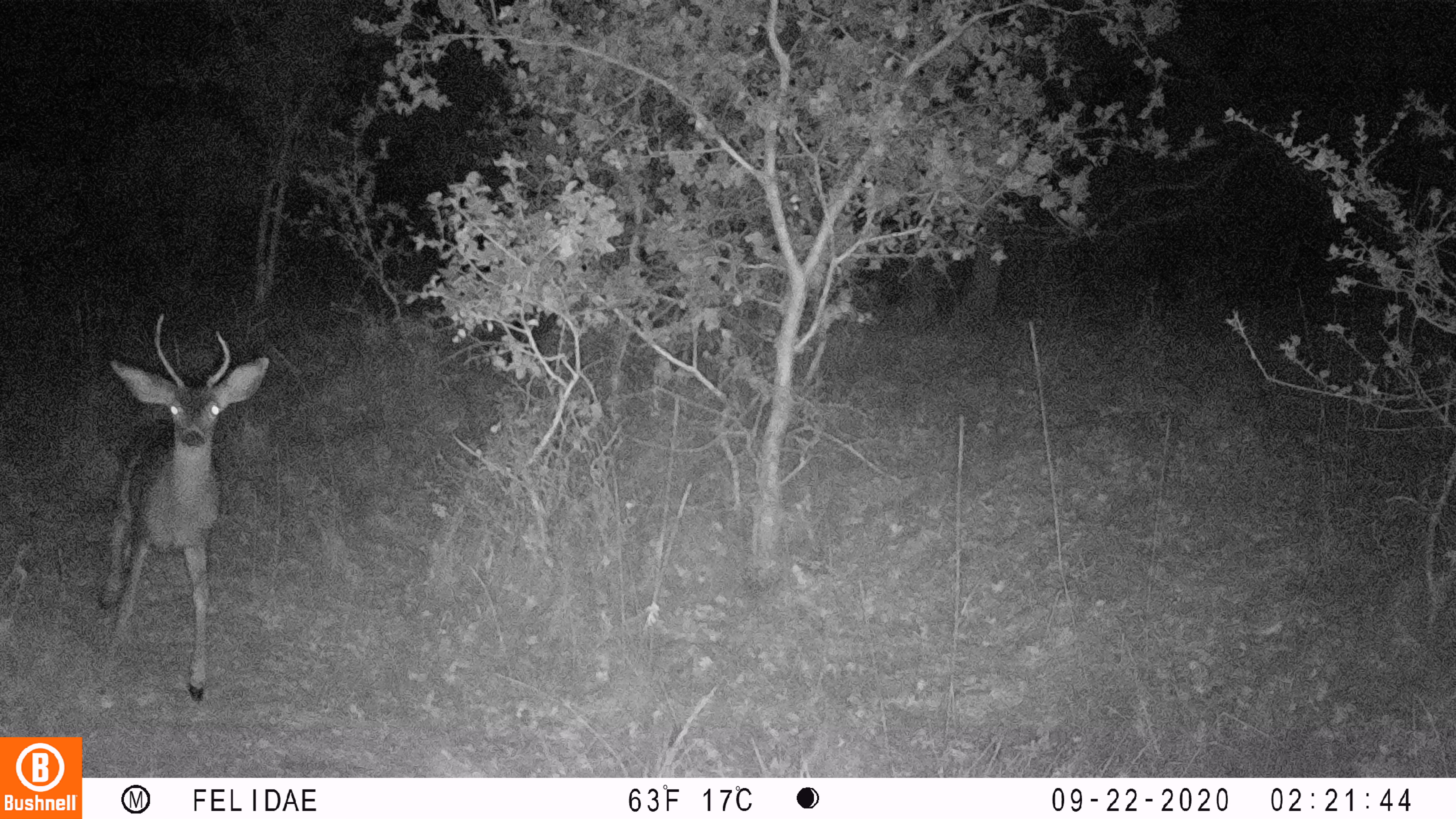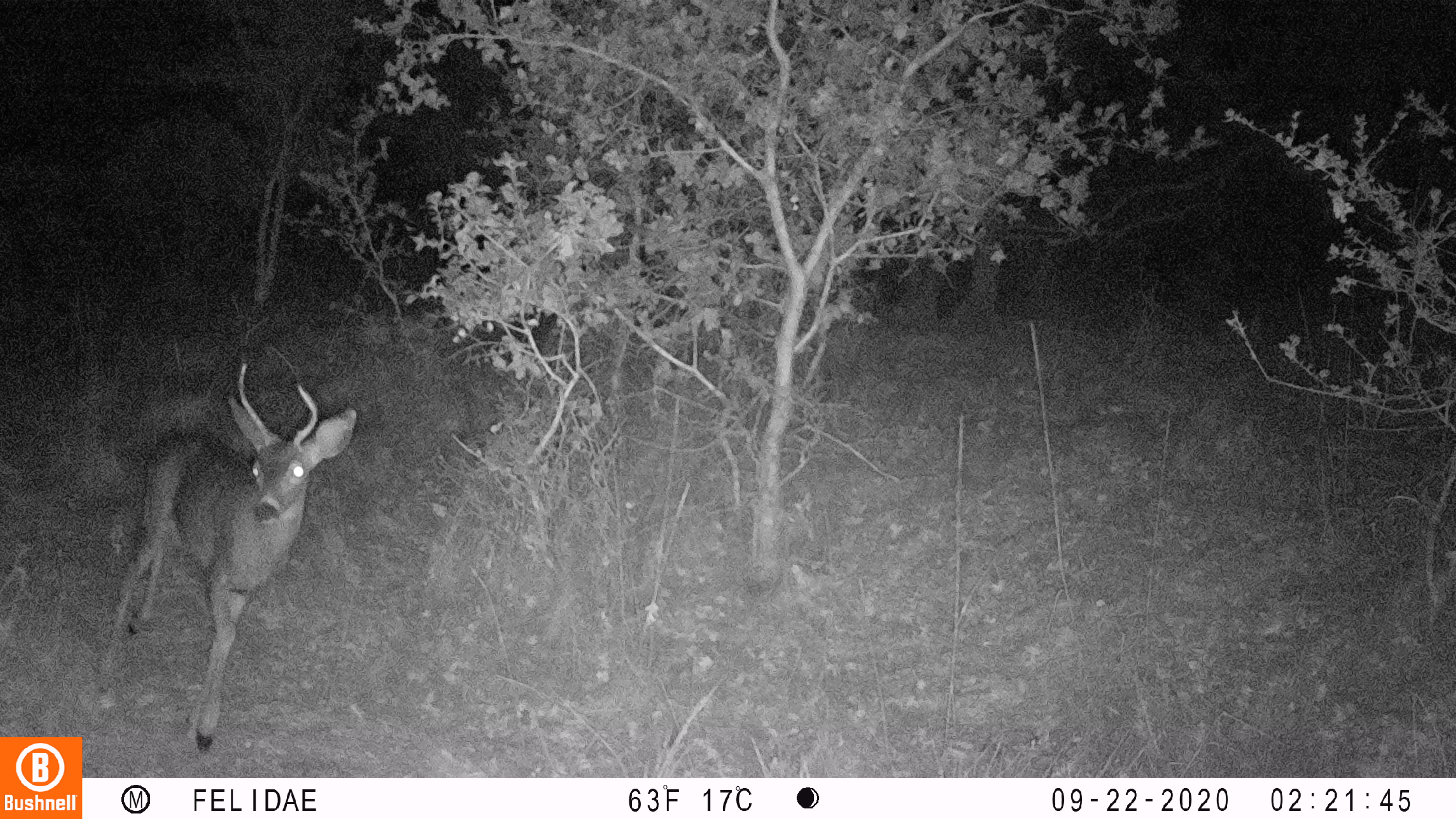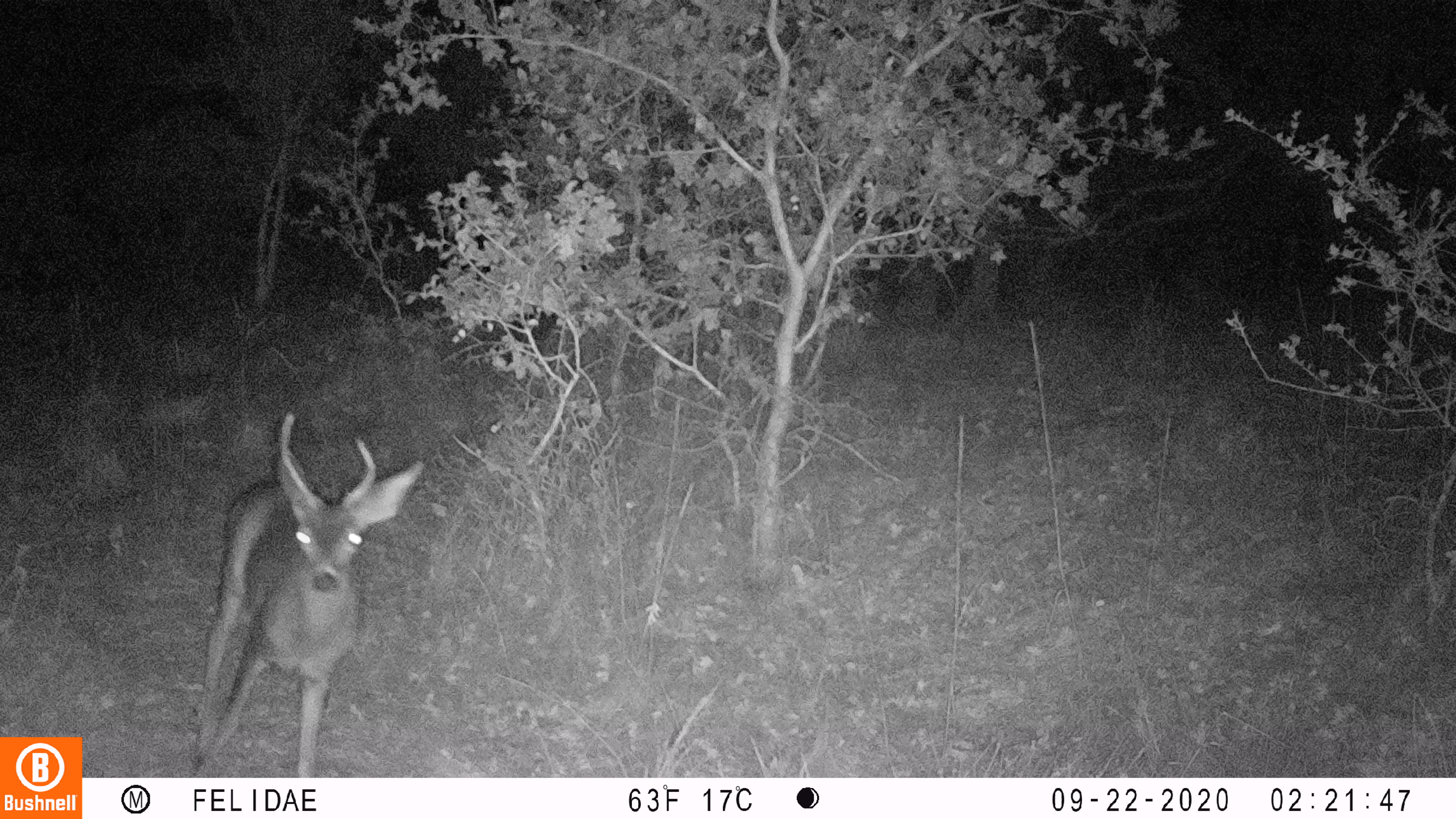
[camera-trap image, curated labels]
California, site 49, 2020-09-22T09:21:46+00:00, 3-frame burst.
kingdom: Animalia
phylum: Chordata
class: Mammalia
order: Artiodactyla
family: Cervidae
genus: Odocoileus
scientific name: Odocoileus hemionus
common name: mule deer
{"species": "mule deer (Odocoileus hemionus)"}